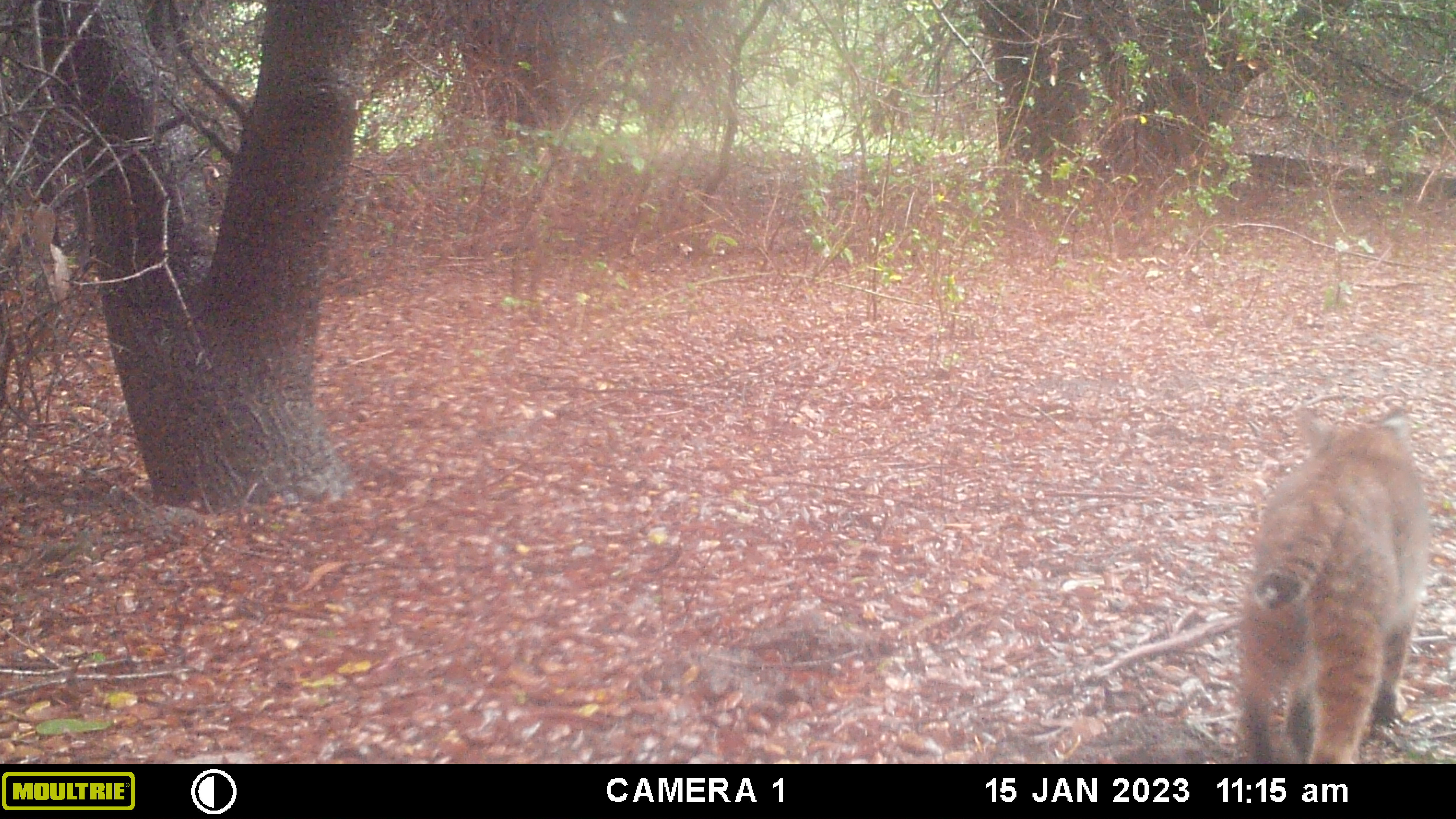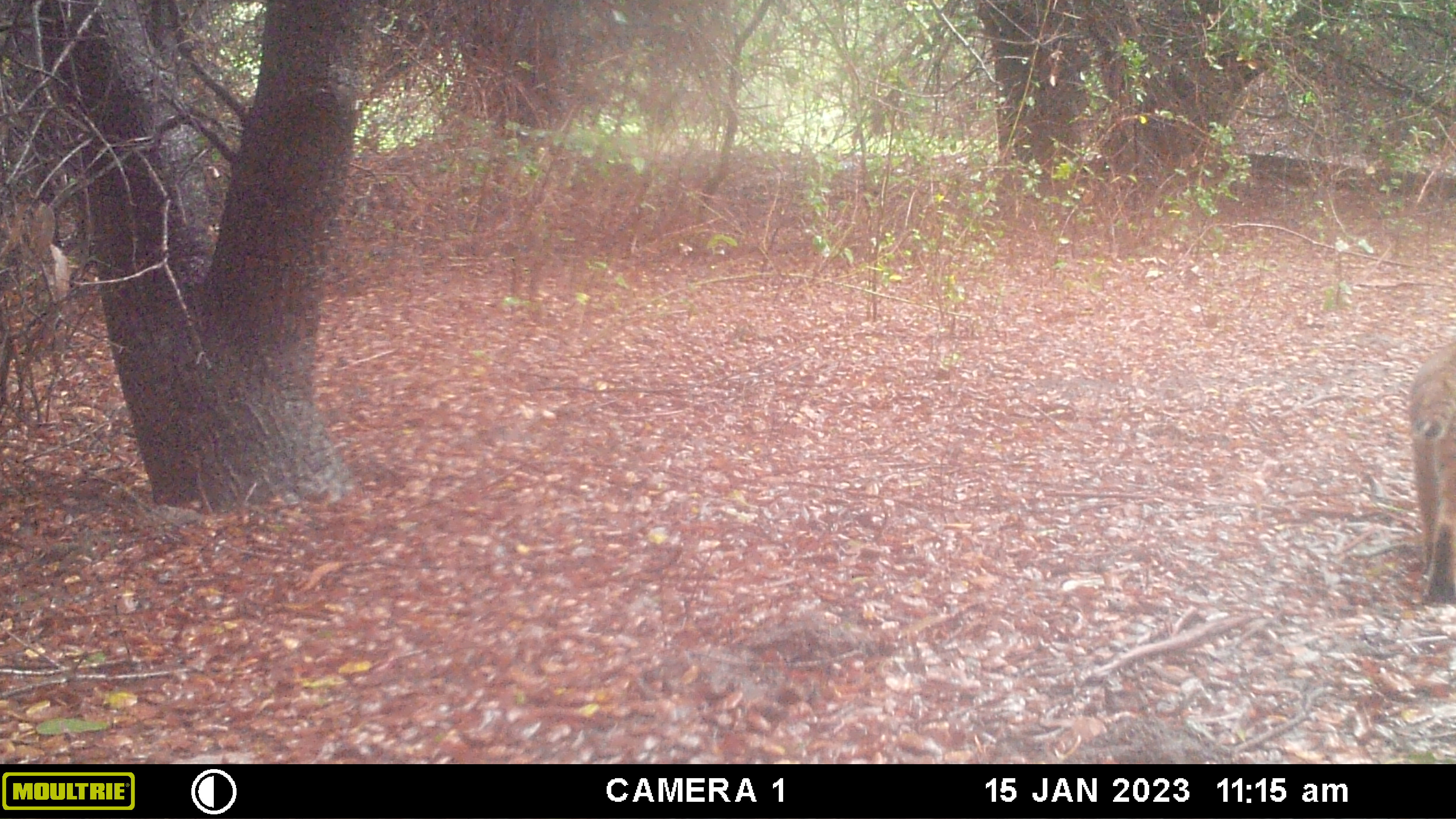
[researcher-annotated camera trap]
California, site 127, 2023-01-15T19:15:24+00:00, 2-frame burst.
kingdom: Animalia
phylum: Chordata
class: Mammalia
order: Carnivora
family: Felidae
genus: Lynx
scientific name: Lynx rufus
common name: bobcat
Bobcat (Lynx rufus).